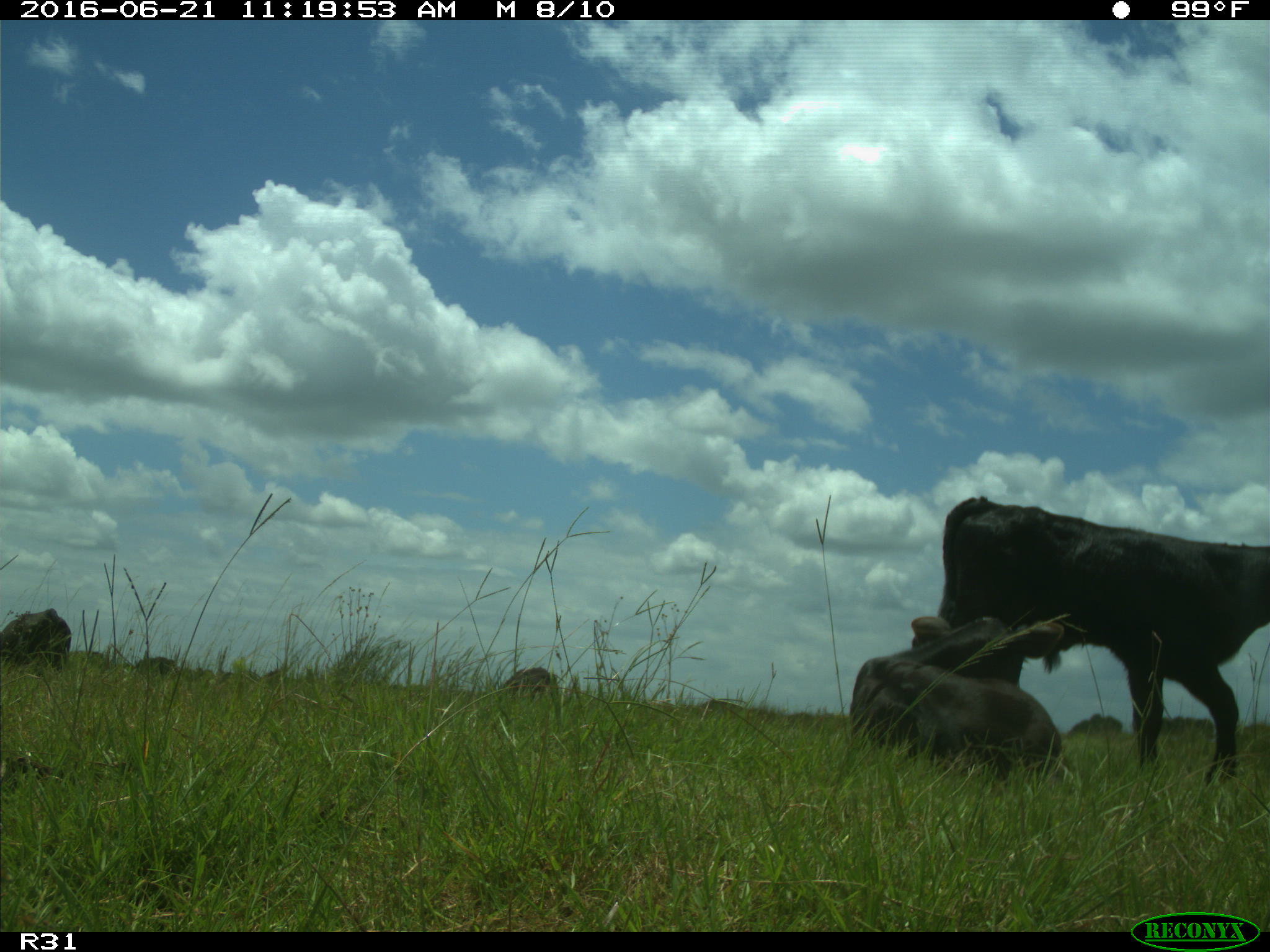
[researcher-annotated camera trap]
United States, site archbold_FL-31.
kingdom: Animalia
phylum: Chordata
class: Mammalia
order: Artiodactyla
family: Bovidae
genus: Bos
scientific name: Bos taurus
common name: domestic cow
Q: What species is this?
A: Bos taurus (domestic cow).